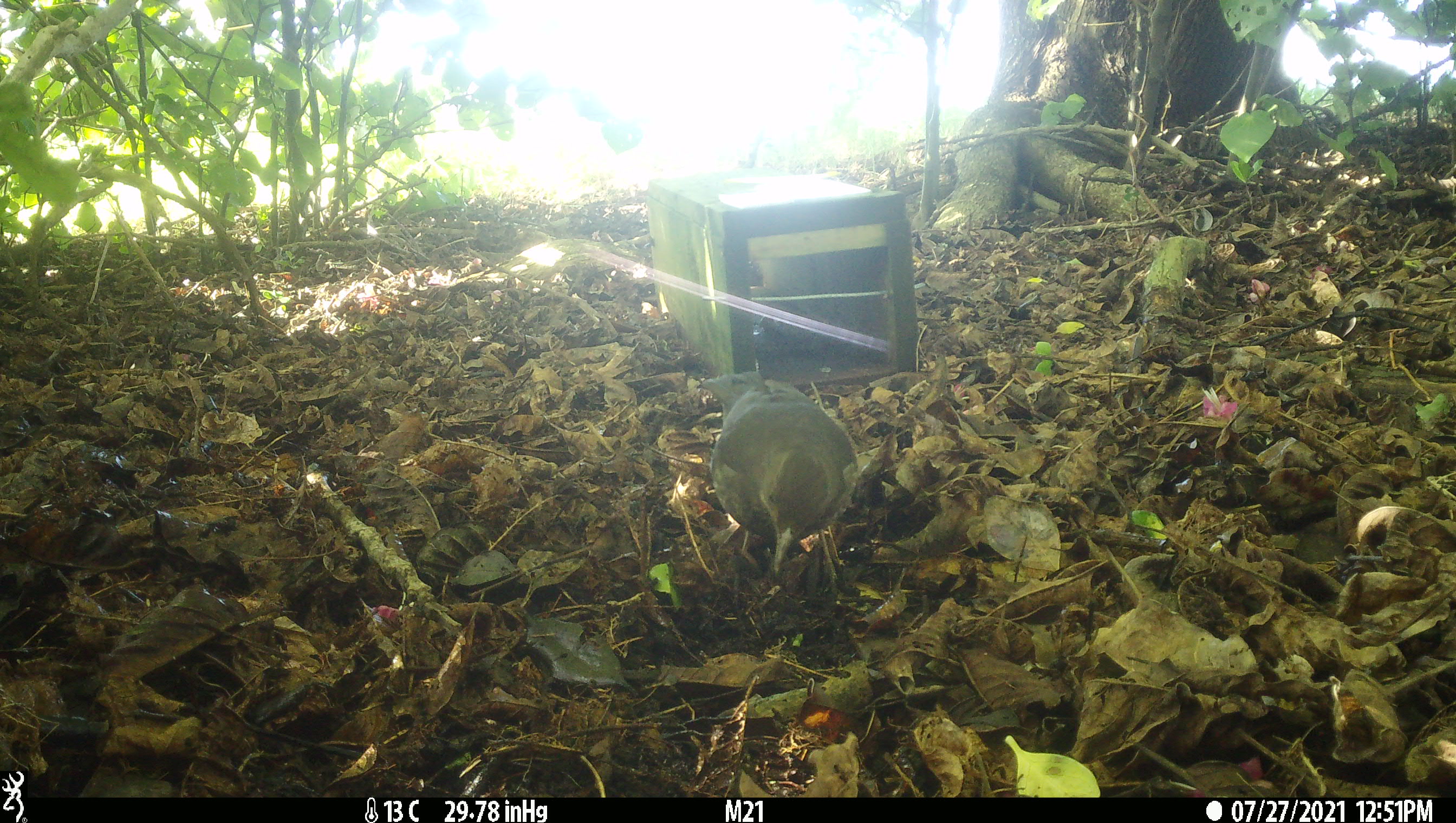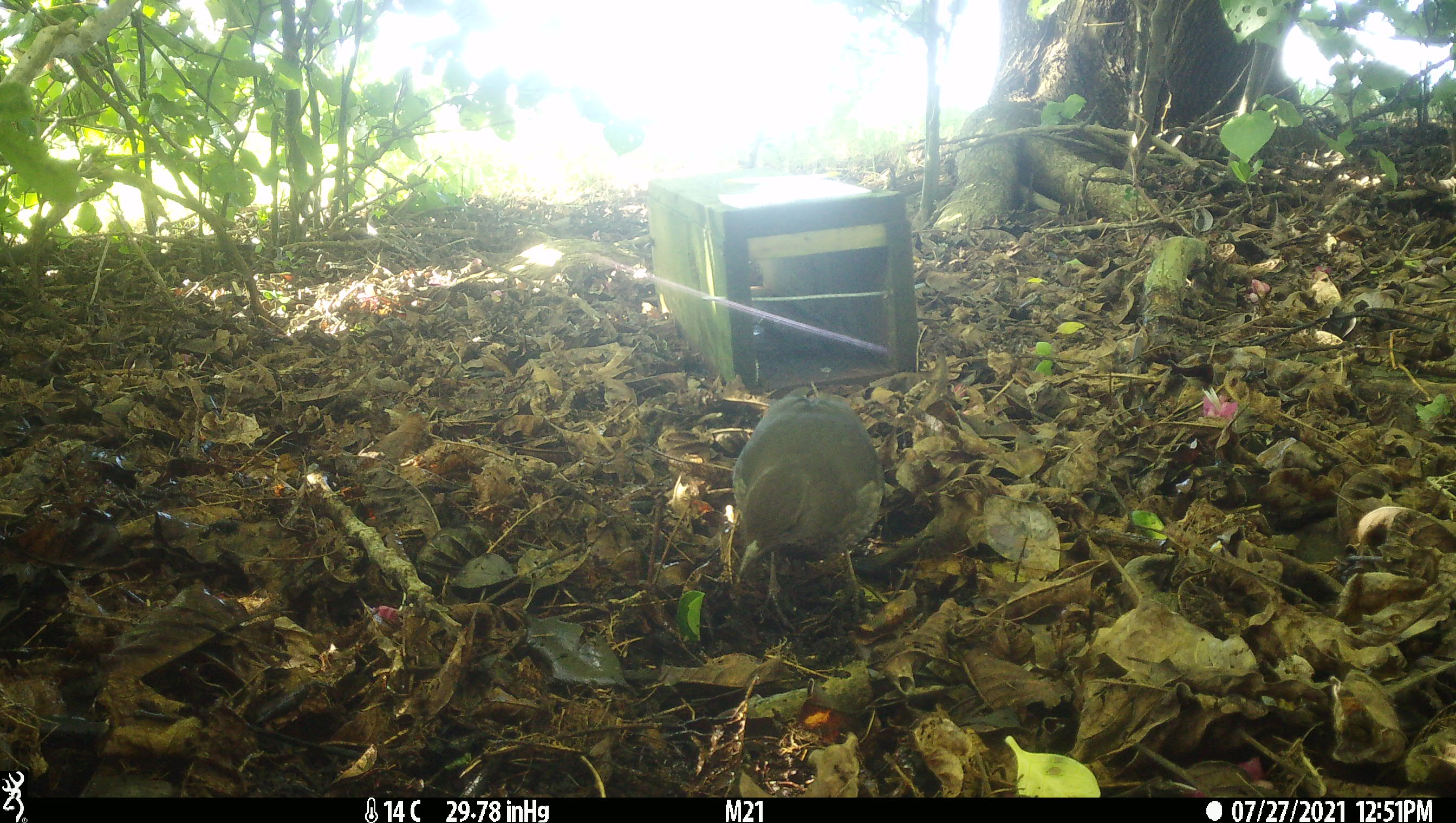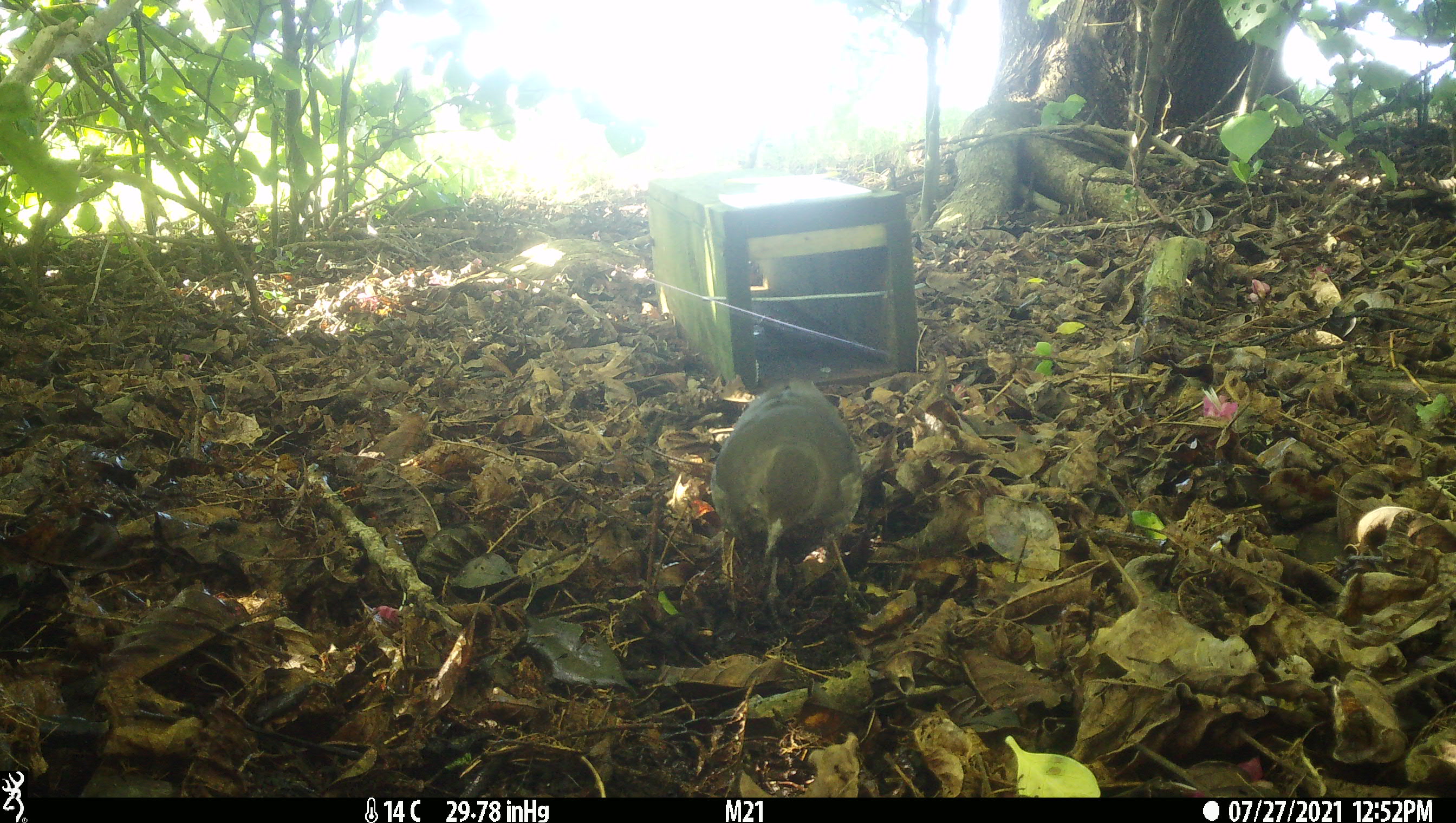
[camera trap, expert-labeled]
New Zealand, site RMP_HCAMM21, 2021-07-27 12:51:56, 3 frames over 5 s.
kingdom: Animalia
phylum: Chordata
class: Aves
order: Passeriformes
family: Turdidae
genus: Turdus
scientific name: Turdus merula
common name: eurasian blackbird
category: blackbird